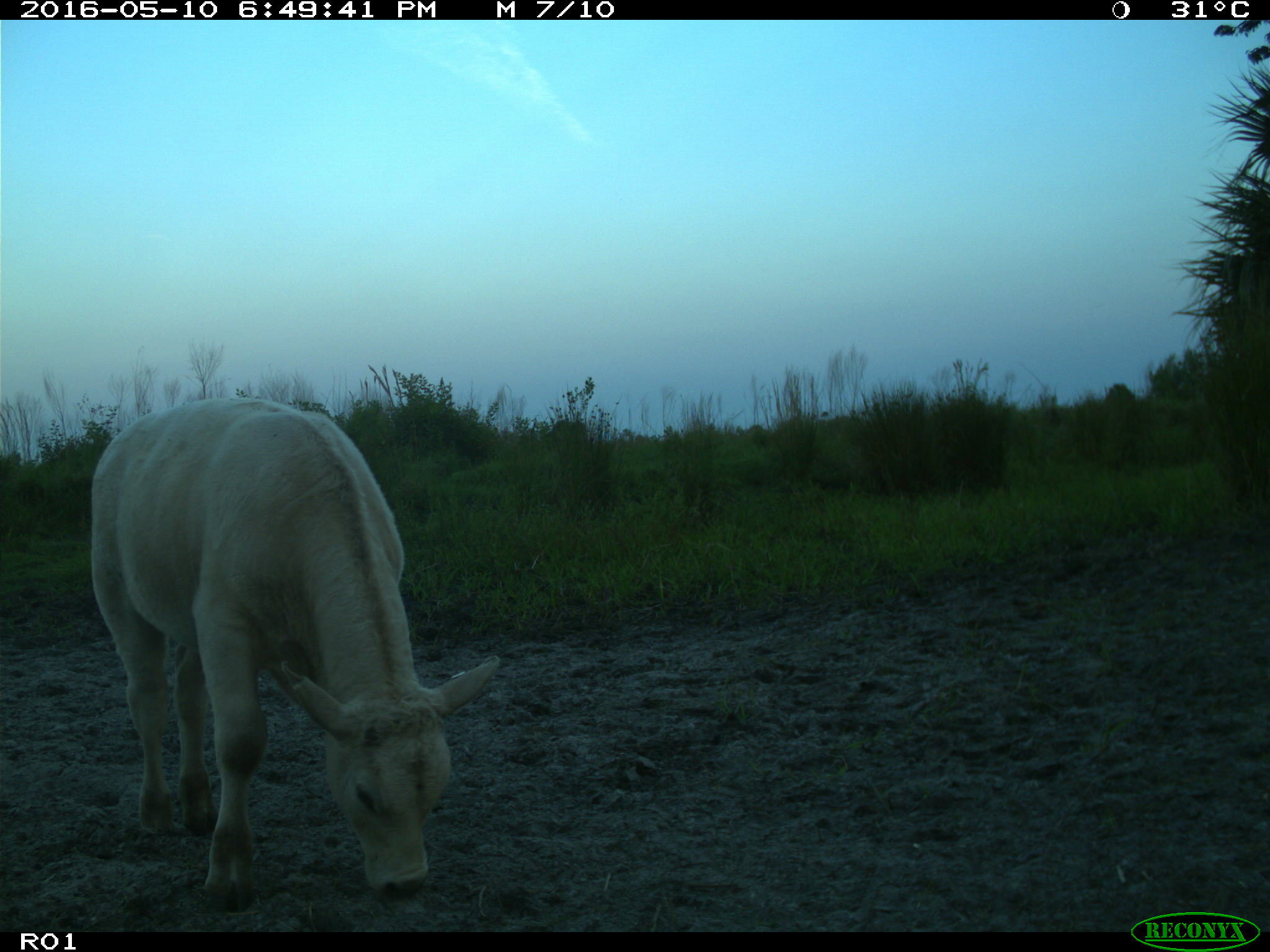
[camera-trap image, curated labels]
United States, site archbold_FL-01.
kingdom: Animalia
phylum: Chordata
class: Mammalia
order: Artiodactyla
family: Bovidae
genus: Bos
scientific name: Bos taurus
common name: domestic cow